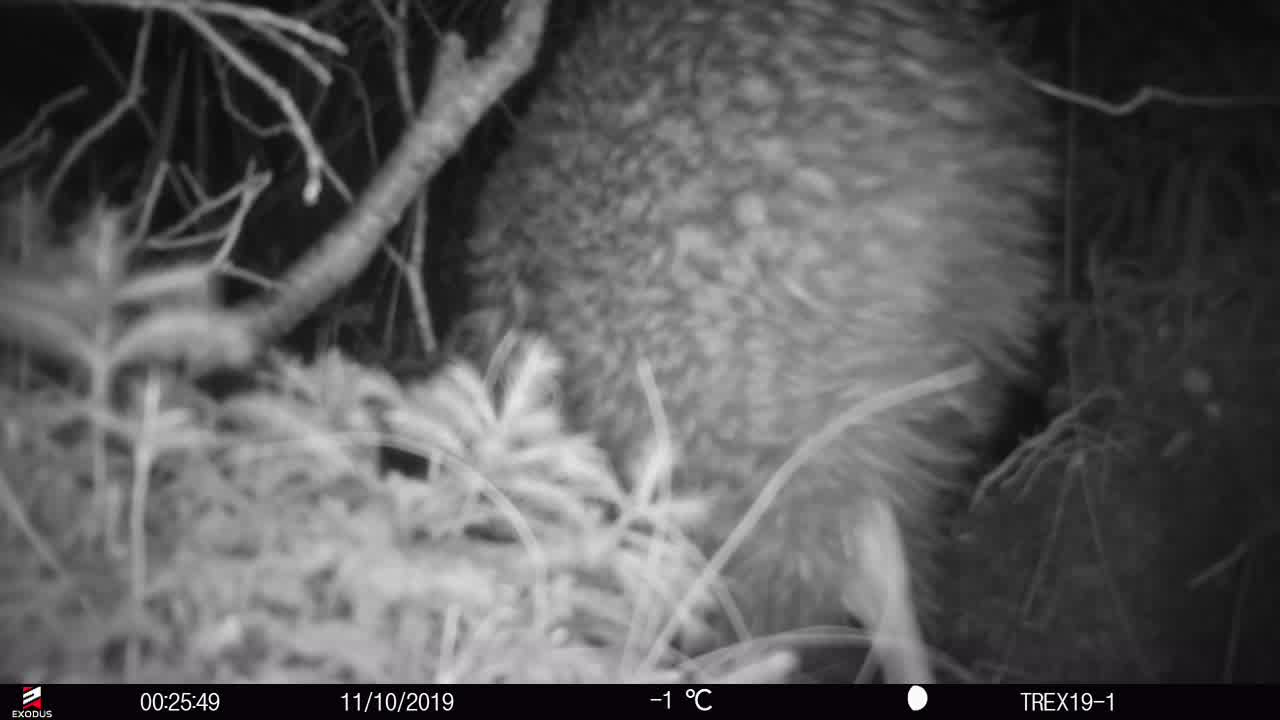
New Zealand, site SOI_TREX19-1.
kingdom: Animalia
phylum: Chordata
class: Aves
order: Apterygiformes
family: Apterygidae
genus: Apteryx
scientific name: Apteryx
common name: kiwi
Kiwi (Apteryx).